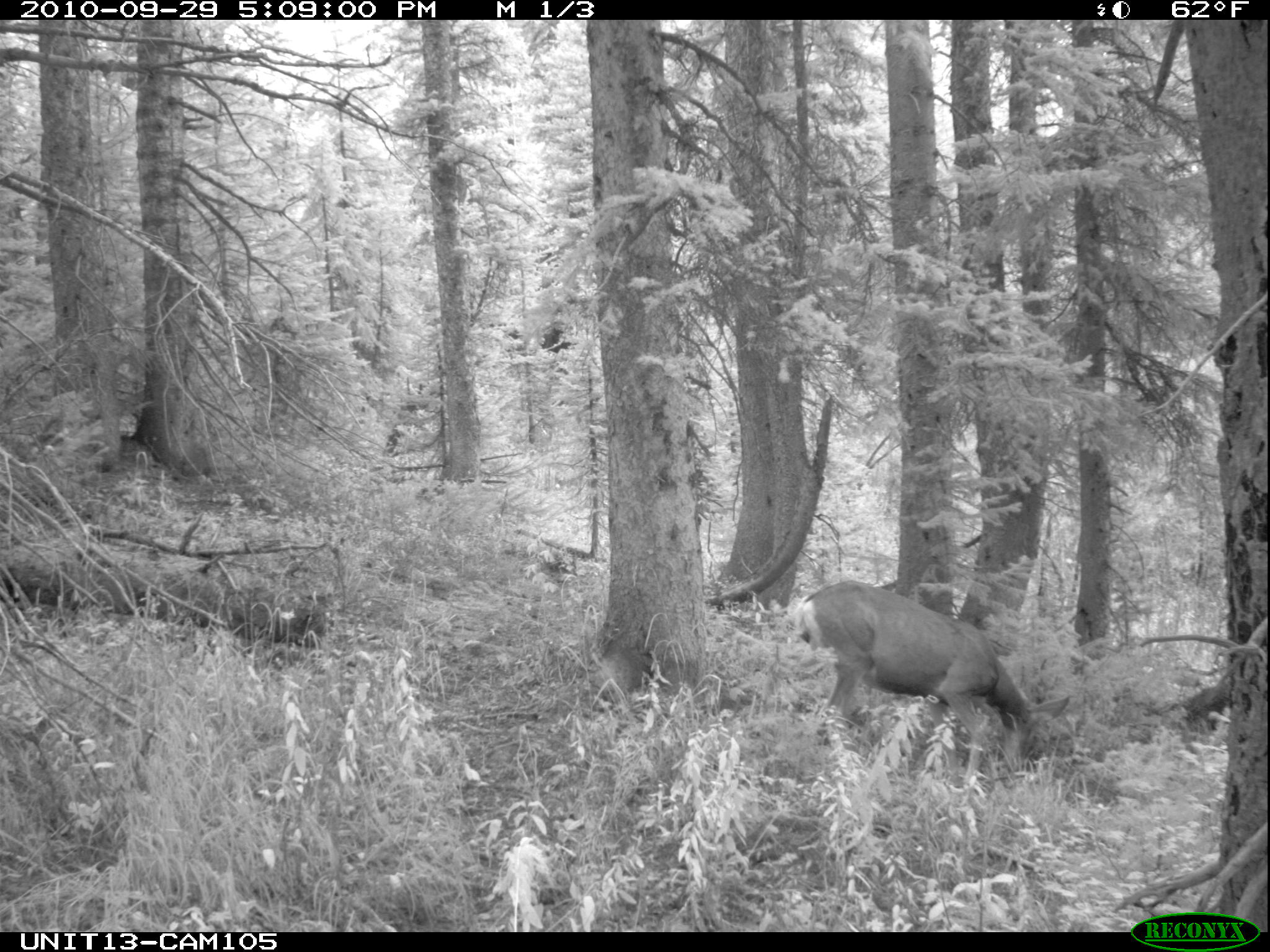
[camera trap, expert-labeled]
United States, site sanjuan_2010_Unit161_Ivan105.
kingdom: Animalia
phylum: Chordata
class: Mammalia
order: Artiodactyla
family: Cervidae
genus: Odocoileus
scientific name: Odocoileus hemionus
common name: mule deer